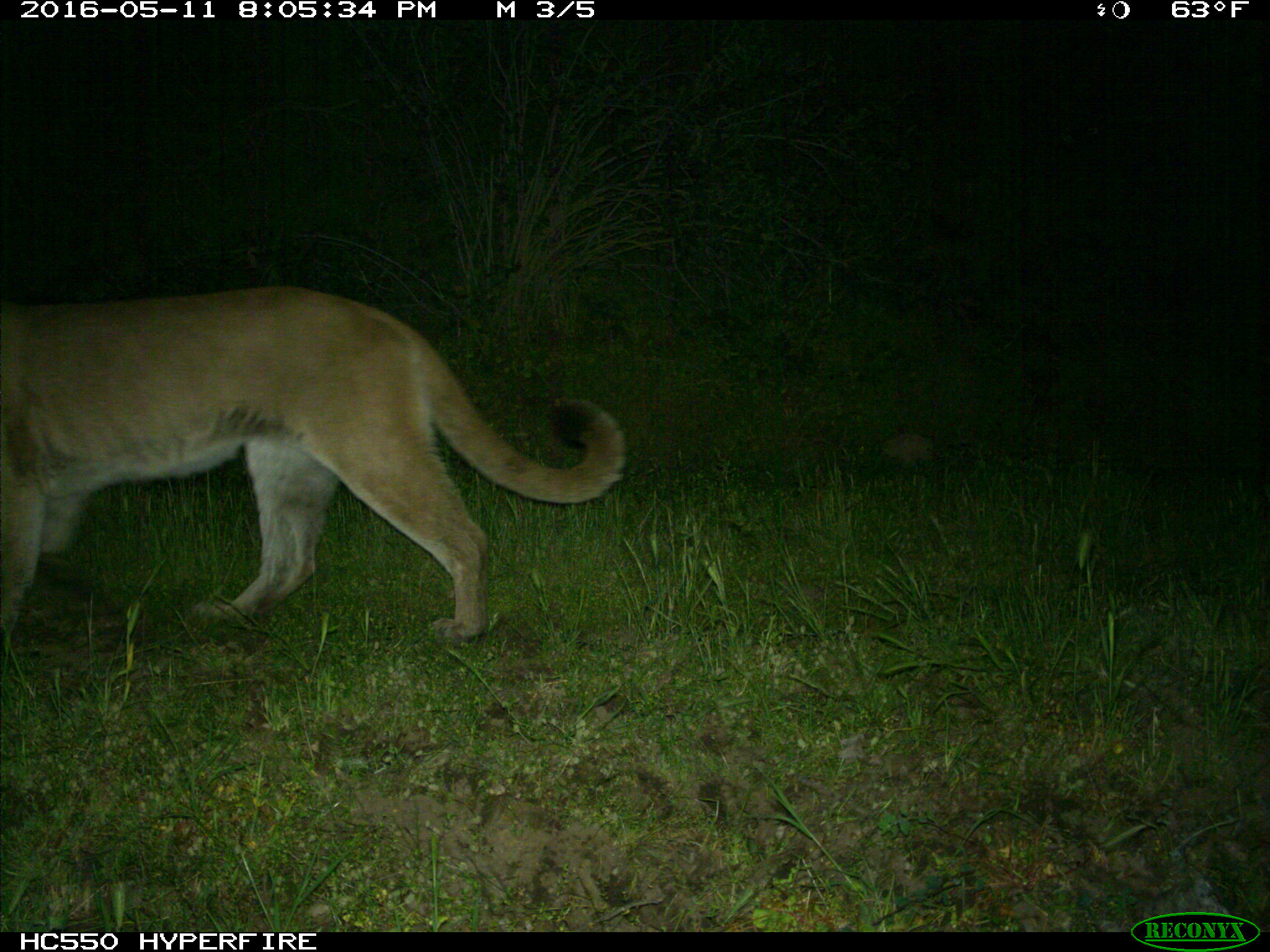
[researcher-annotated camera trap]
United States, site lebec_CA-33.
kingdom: Animalia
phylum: Chordata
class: Mammalia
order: Carnivora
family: Felidae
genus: Puma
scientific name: Puma concolor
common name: mountain lion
Puma concolor (mountain lion).